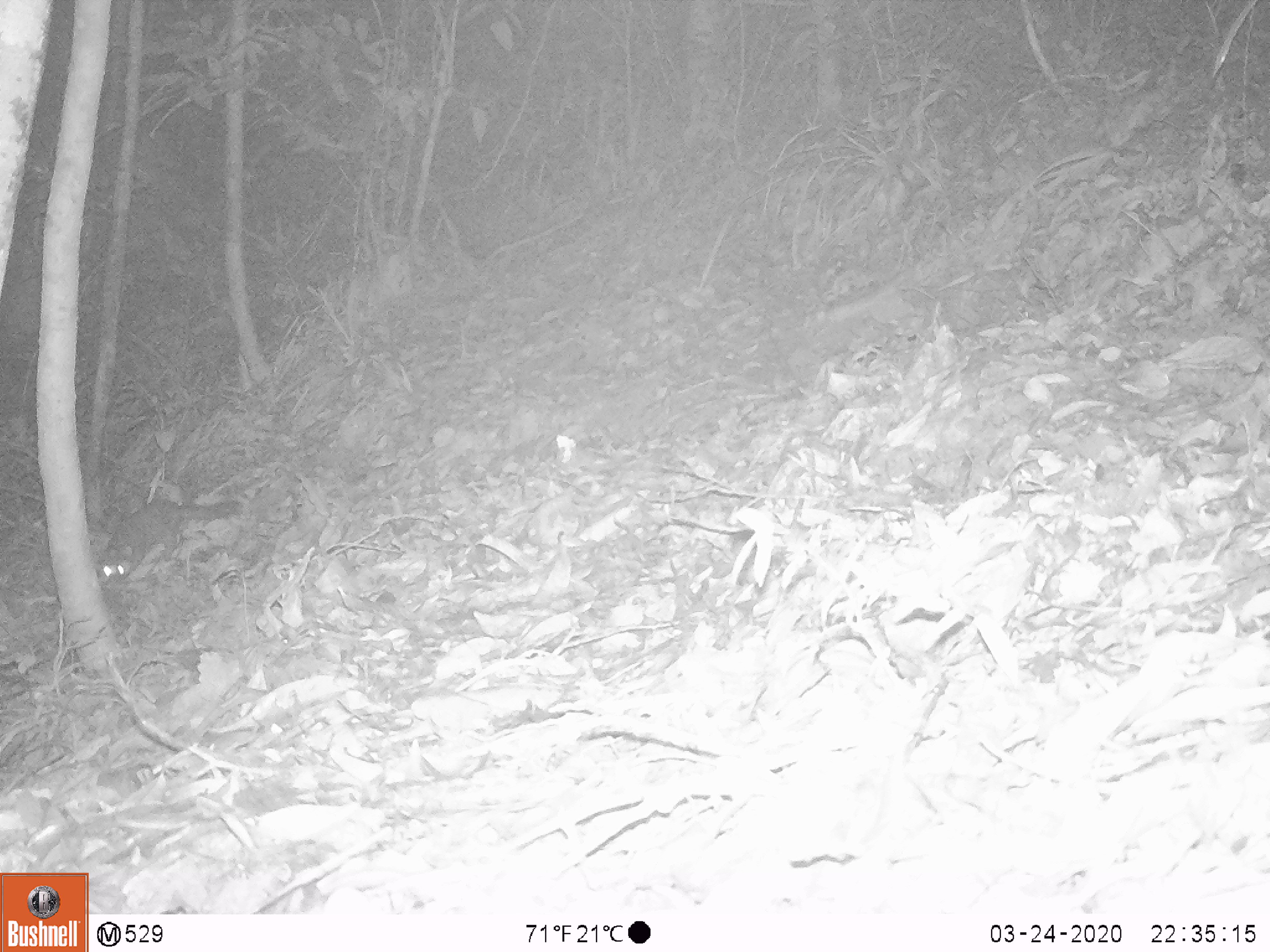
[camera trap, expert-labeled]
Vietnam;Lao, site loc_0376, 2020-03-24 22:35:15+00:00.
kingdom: Animalia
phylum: Chordata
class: Mammalia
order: Carnivora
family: Mustelidae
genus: Melogale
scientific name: Melogale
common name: ferret badger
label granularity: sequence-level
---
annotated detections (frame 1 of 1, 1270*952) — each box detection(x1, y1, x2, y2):
ferret badger: detection(99, 497, 241, 586)